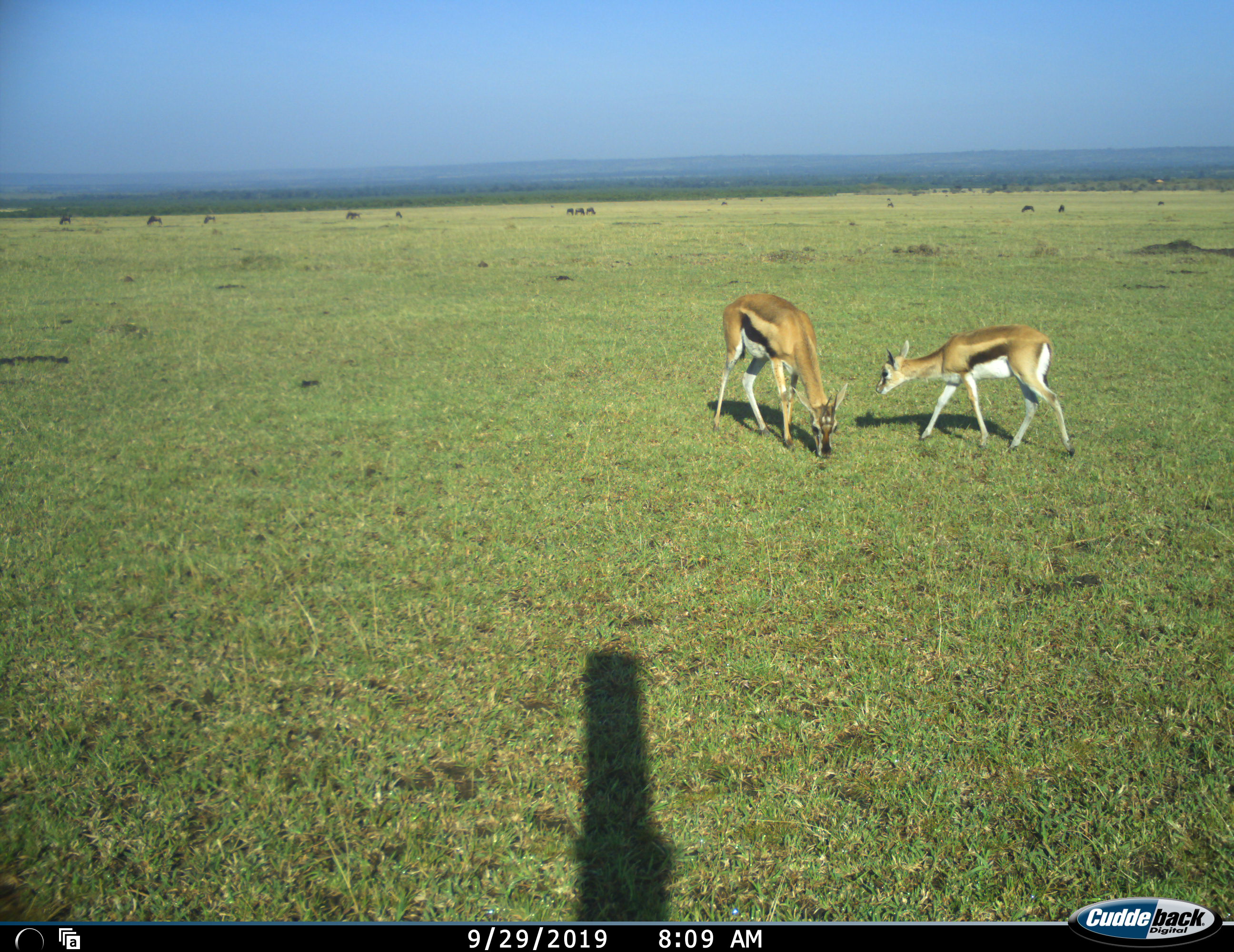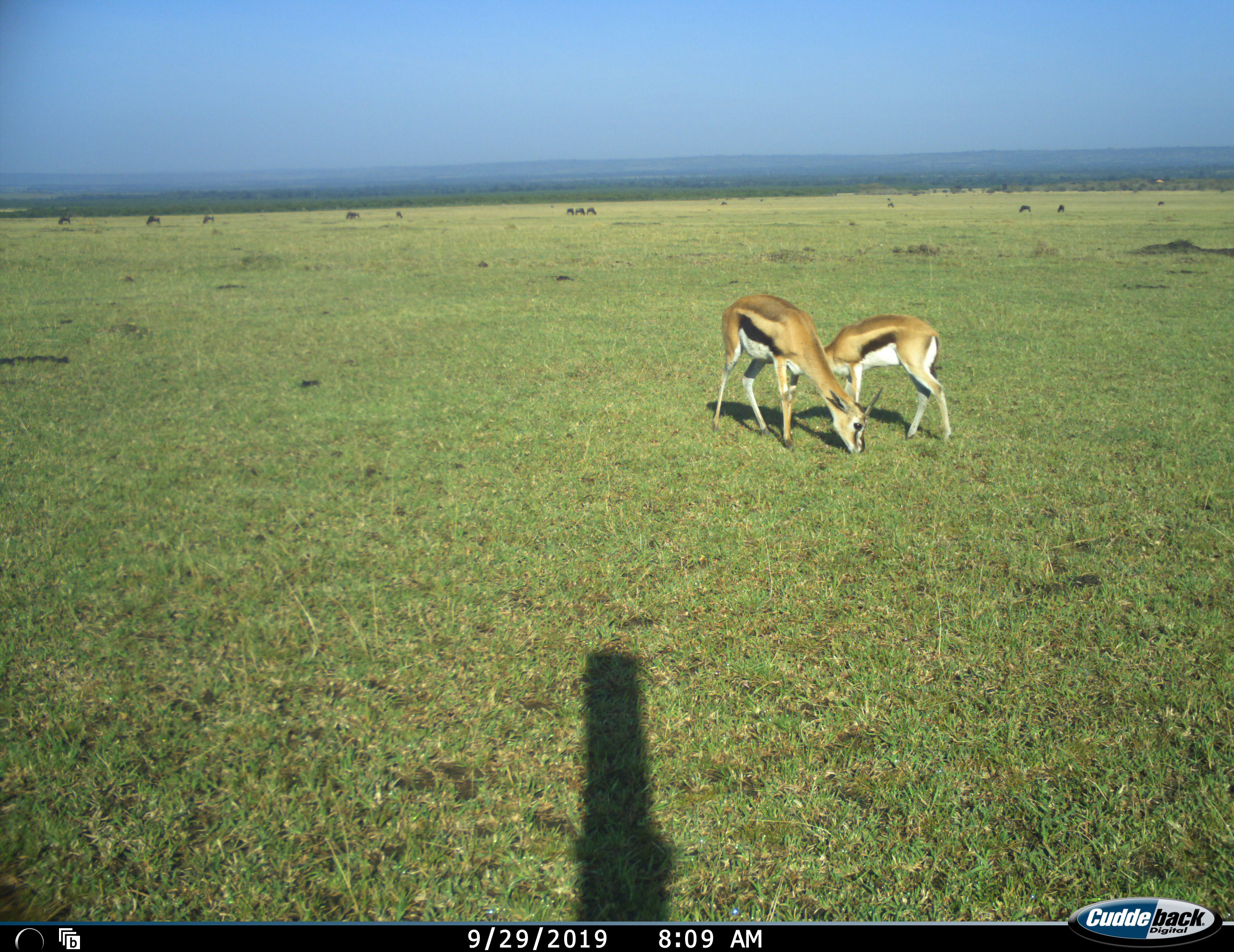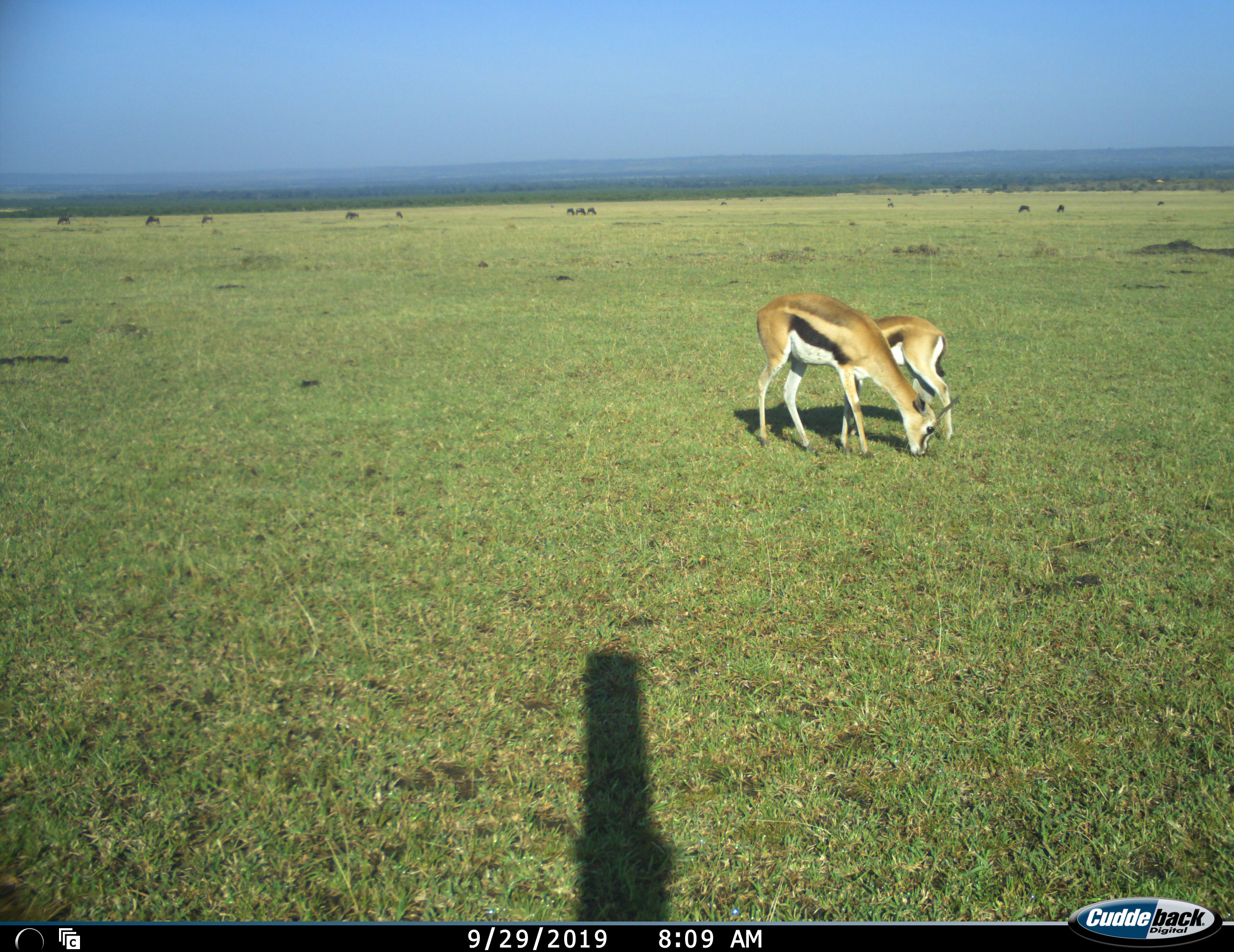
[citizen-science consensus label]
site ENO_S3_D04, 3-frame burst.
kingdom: Animalia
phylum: Chordata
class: Mammalia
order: Artiodactyla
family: Bovidae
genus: Eudorcas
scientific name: Eudorcas thomsonii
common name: thomson's gazelle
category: gazellethomsons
Gazellethomsons (thomson's gazelle) (Eudorcas thomsonii), count 2. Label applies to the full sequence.